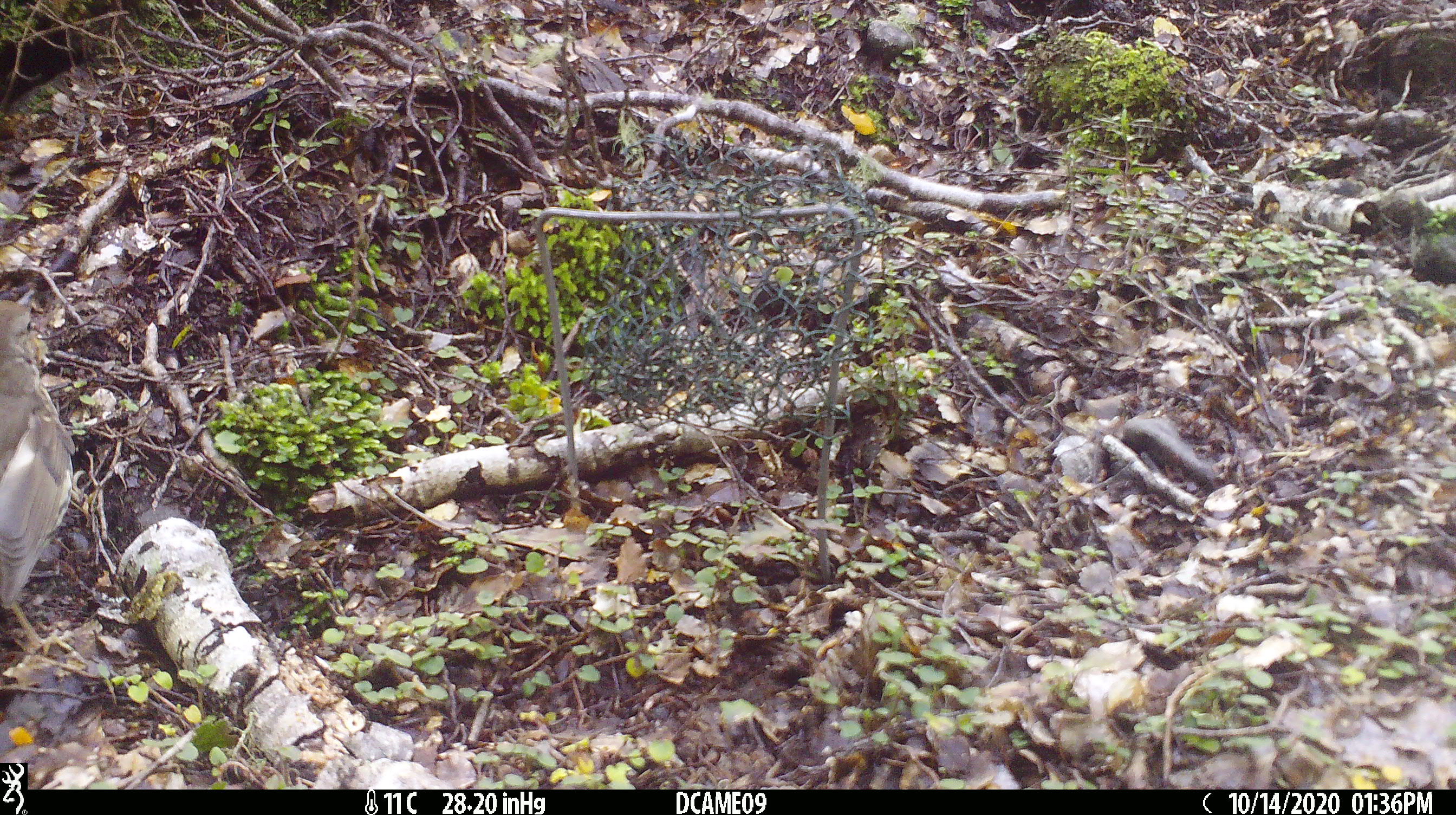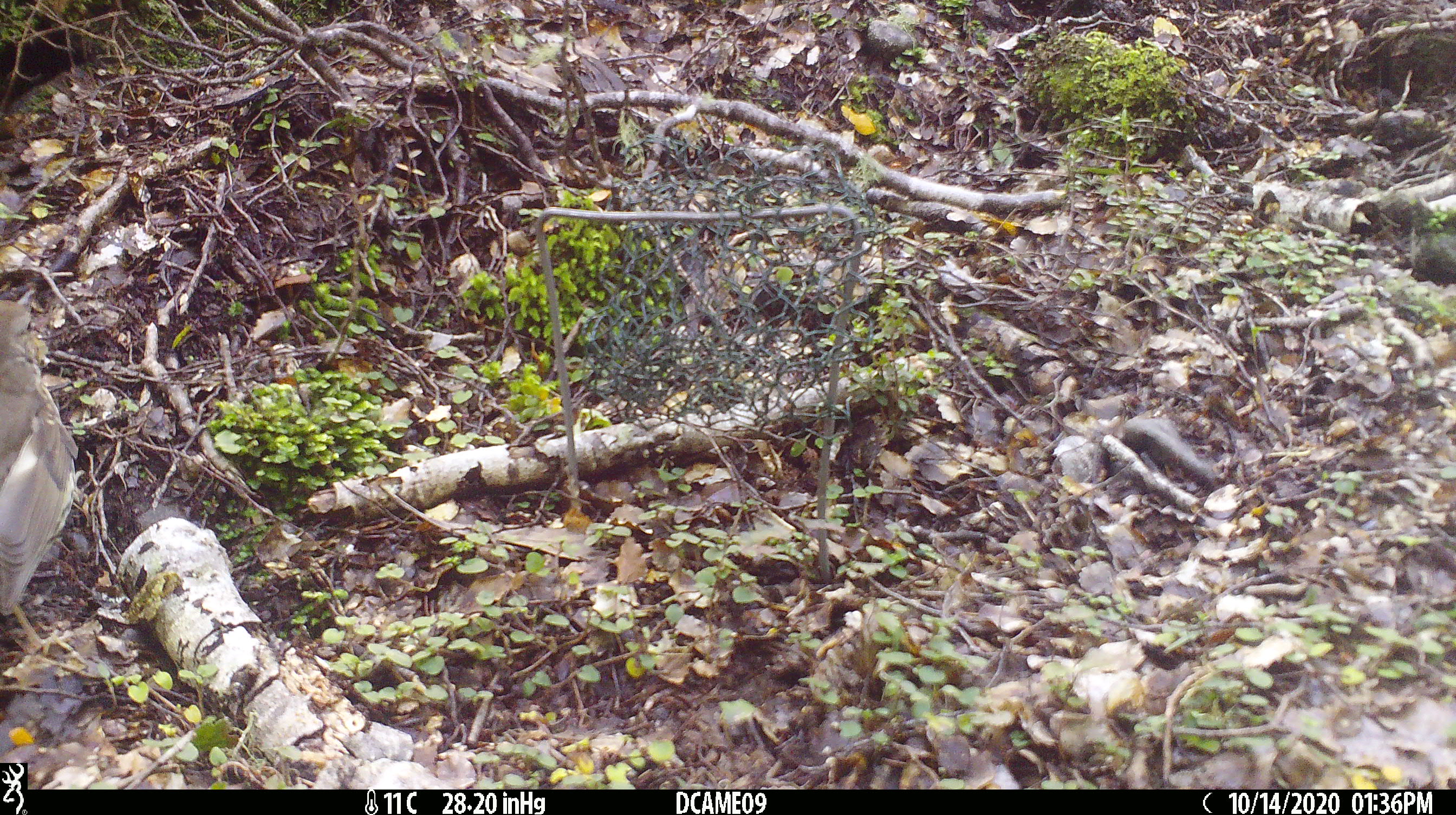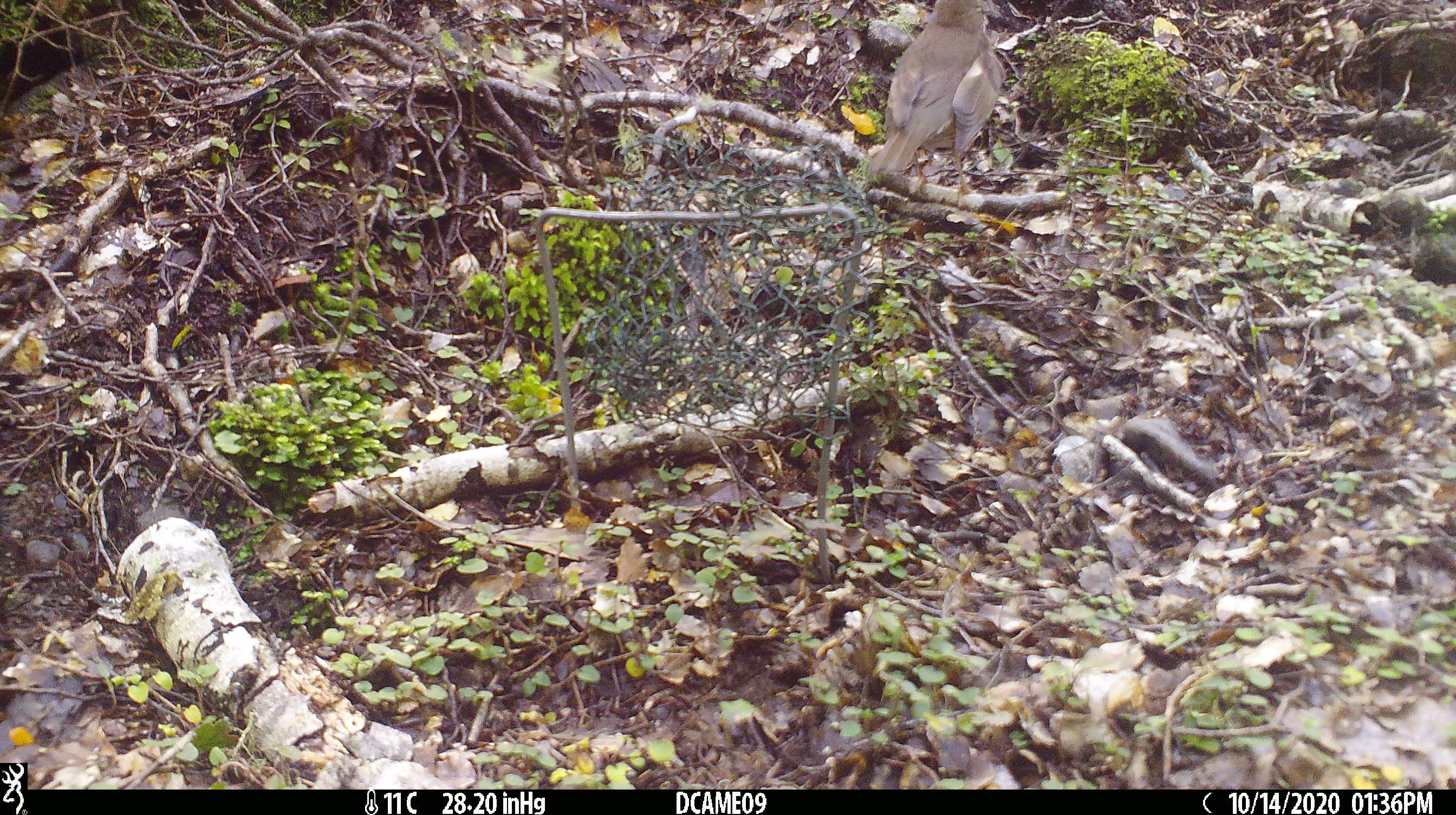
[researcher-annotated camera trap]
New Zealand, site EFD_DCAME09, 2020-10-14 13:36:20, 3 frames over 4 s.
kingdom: Animalia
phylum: Chordata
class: Aves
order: Passeriformes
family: Turdidae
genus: Turdus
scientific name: Turdus philomelos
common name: song thrush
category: thrush